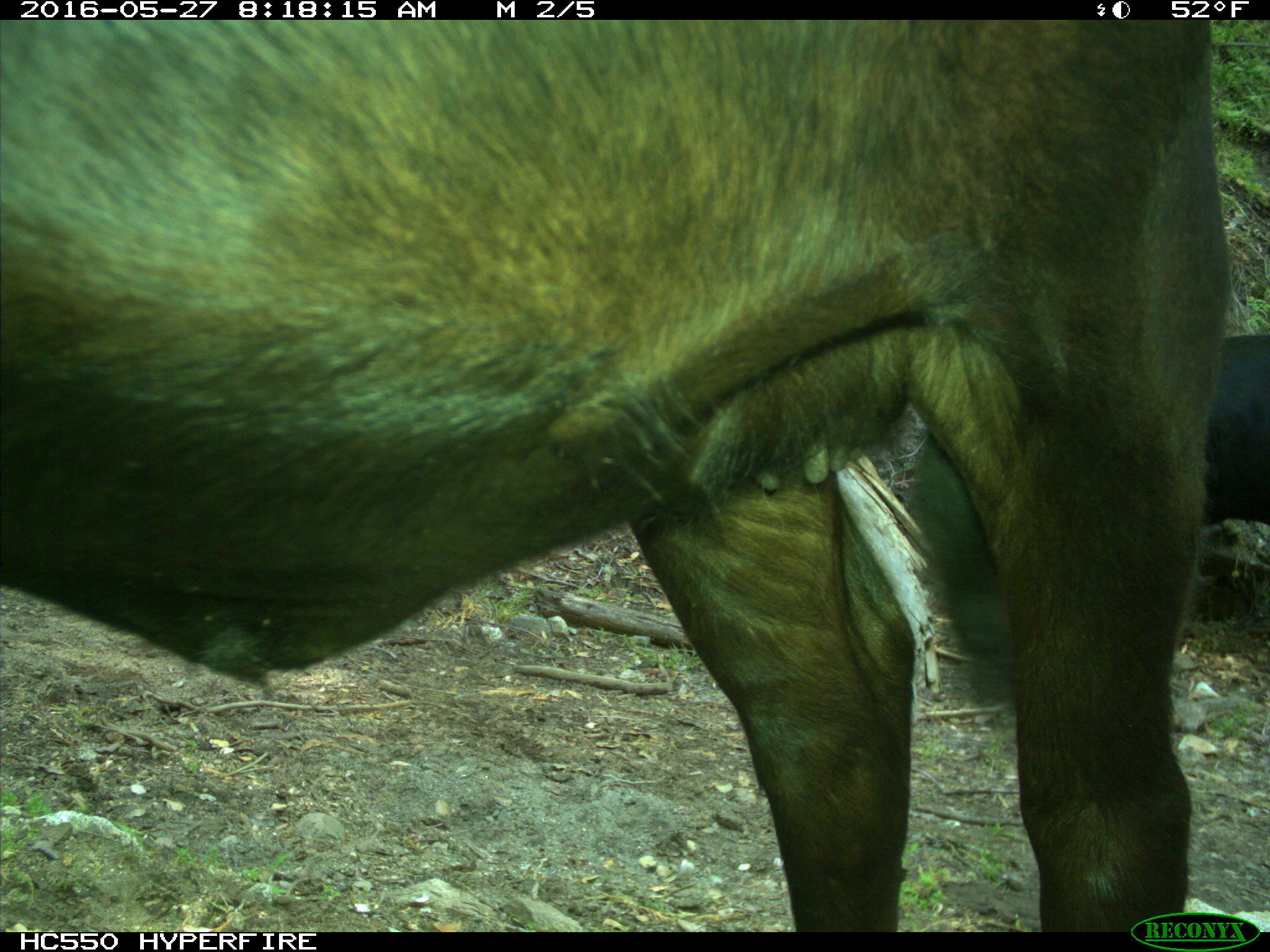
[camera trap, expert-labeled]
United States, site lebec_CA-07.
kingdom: Animalia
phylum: Chordata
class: Mammalia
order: Artiodactyla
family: Bovidae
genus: Bos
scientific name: Bos taurus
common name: domestic cow